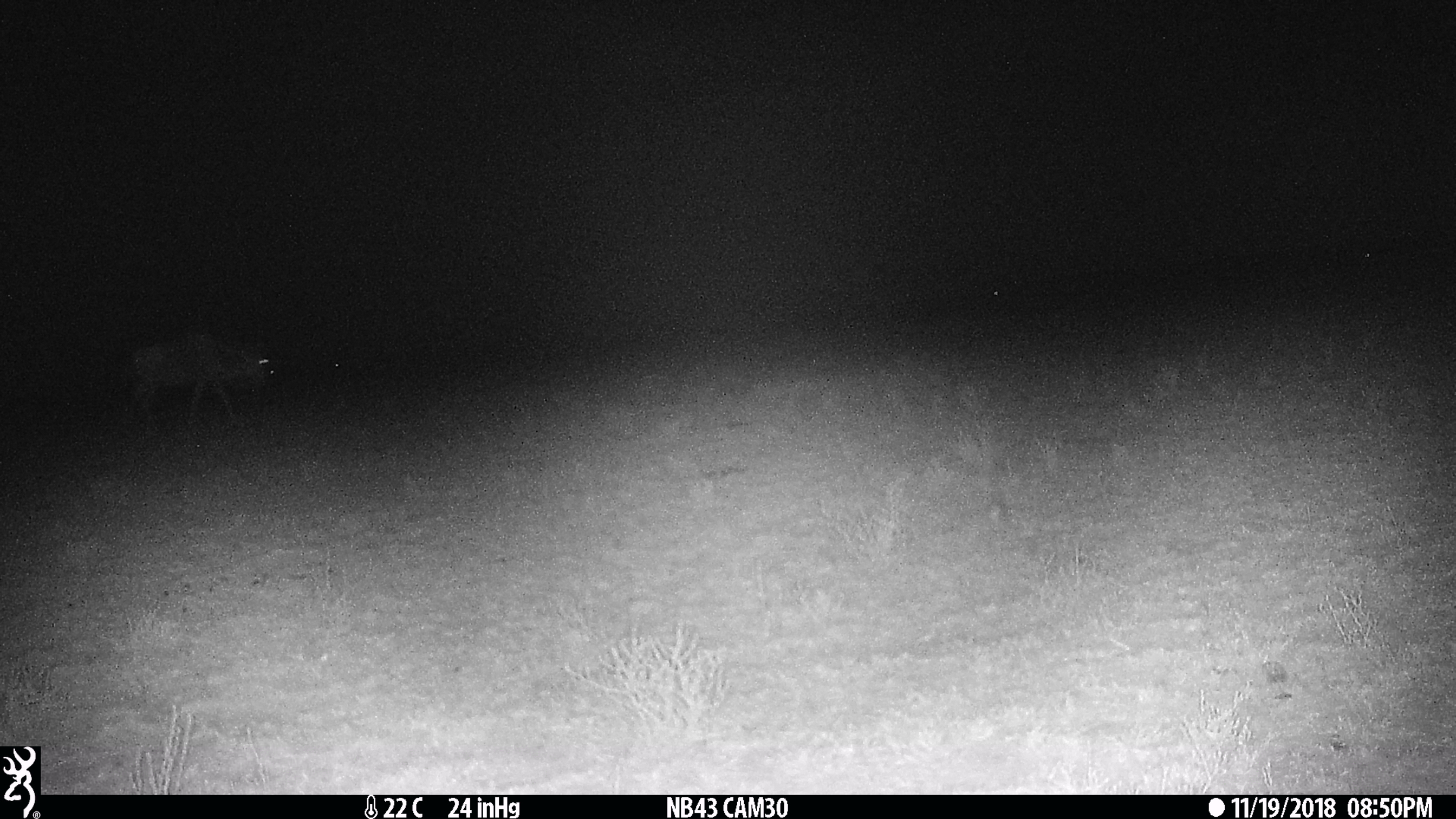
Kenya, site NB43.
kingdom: Animalia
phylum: Chordata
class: Mammalia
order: Artiodactyla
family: Bovidae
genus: Connochaetes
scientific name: Connochaetes taurinus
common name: blue wildebeest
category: wildebeest